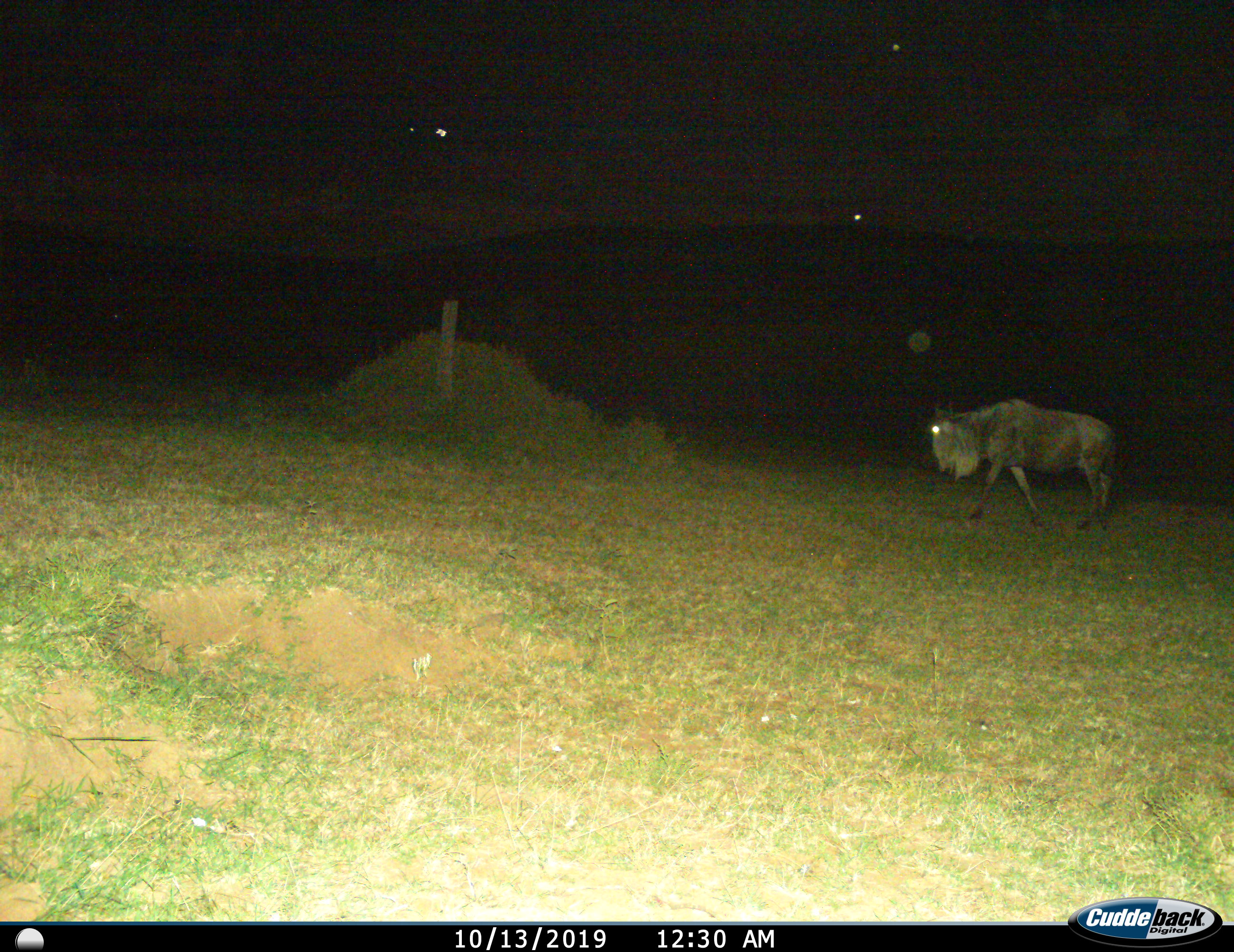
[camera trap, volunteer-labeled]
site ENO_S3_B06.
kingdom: Animalia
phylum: Chordata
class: Mammalia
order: Artiodactyla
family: Bovidae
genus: Connochaetes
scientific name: Connochaetes taurinus taurinus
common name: blue wildebeest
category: wildebeestblue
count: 1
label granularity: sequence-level